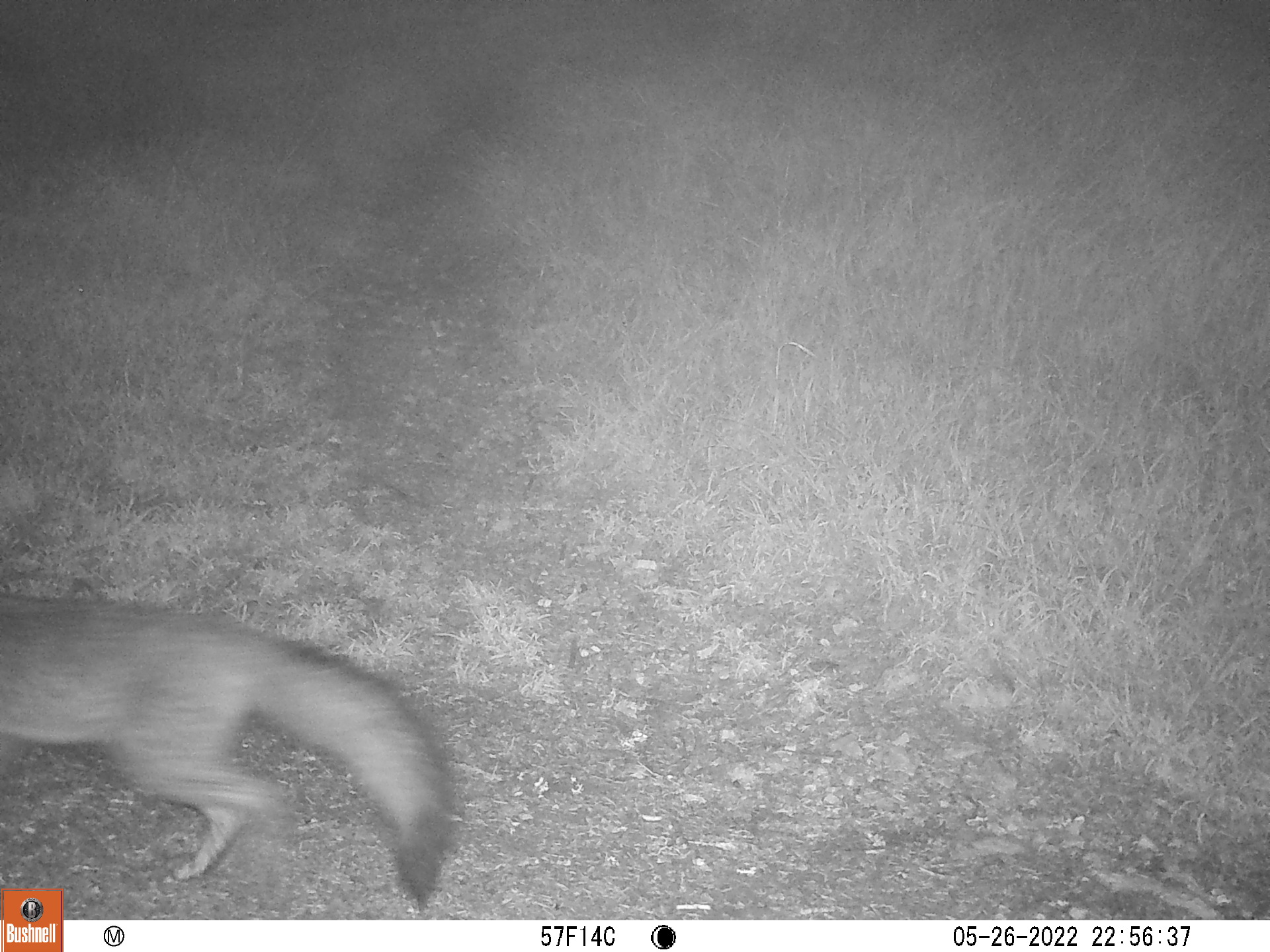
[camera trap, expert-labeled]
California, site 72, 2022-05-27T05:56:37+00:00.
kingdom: Animalia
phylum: Chordata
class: Mammalia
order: Carnivora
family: Canidae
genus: Urocyon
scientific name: Urocyon cinereoargenteus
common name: gray fox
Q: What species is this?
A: Gray fox (Urocyon cinereoargenteus).